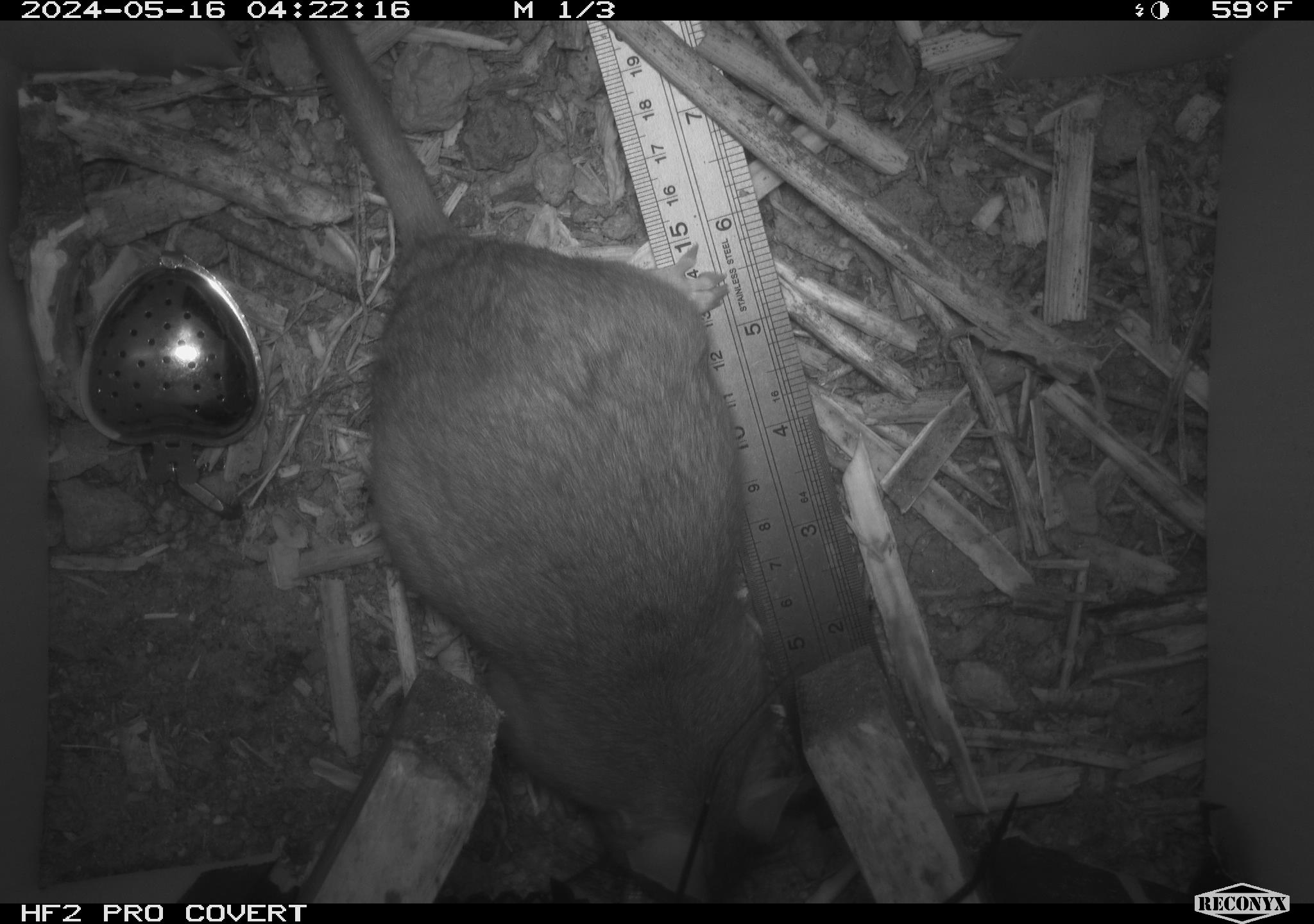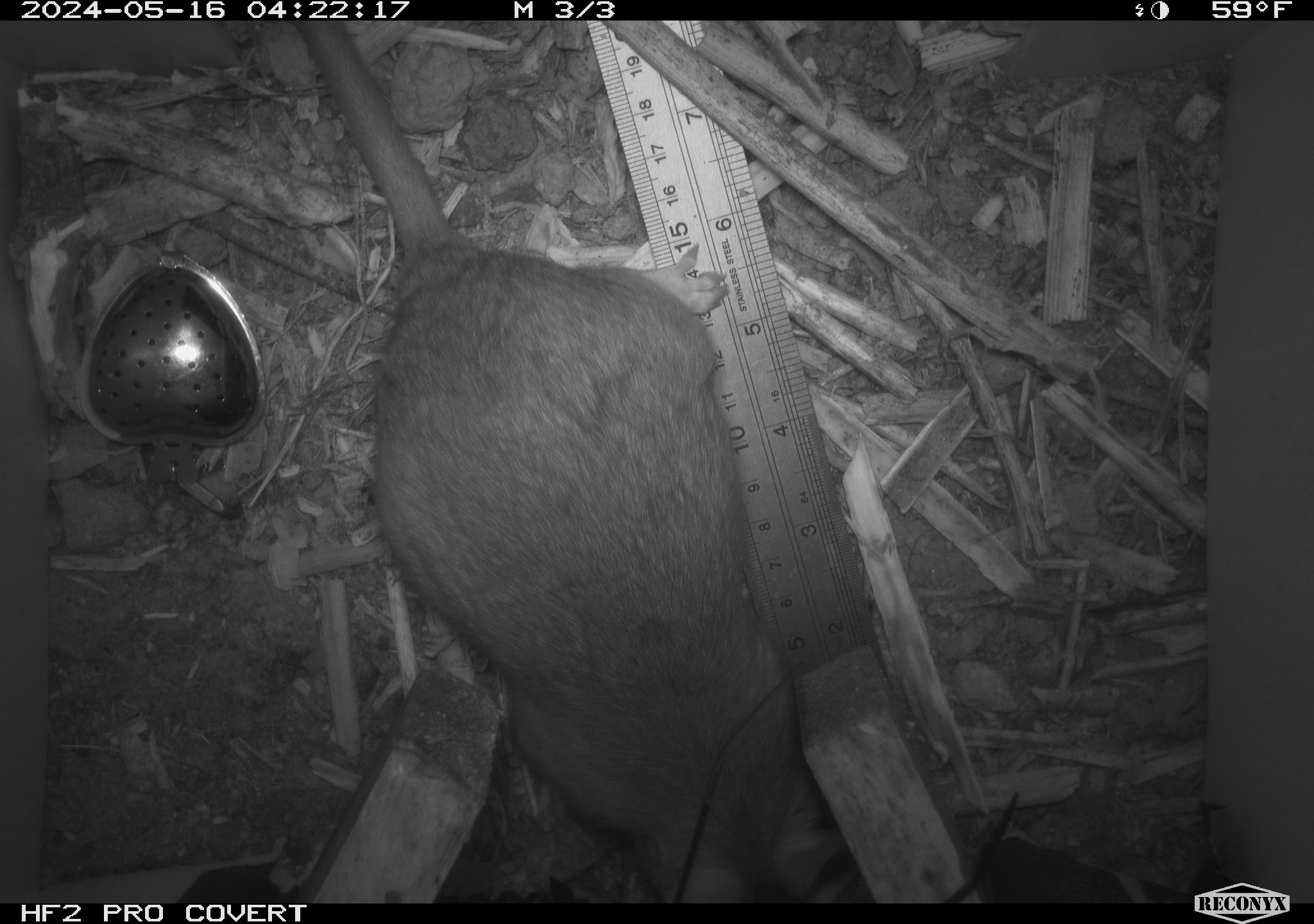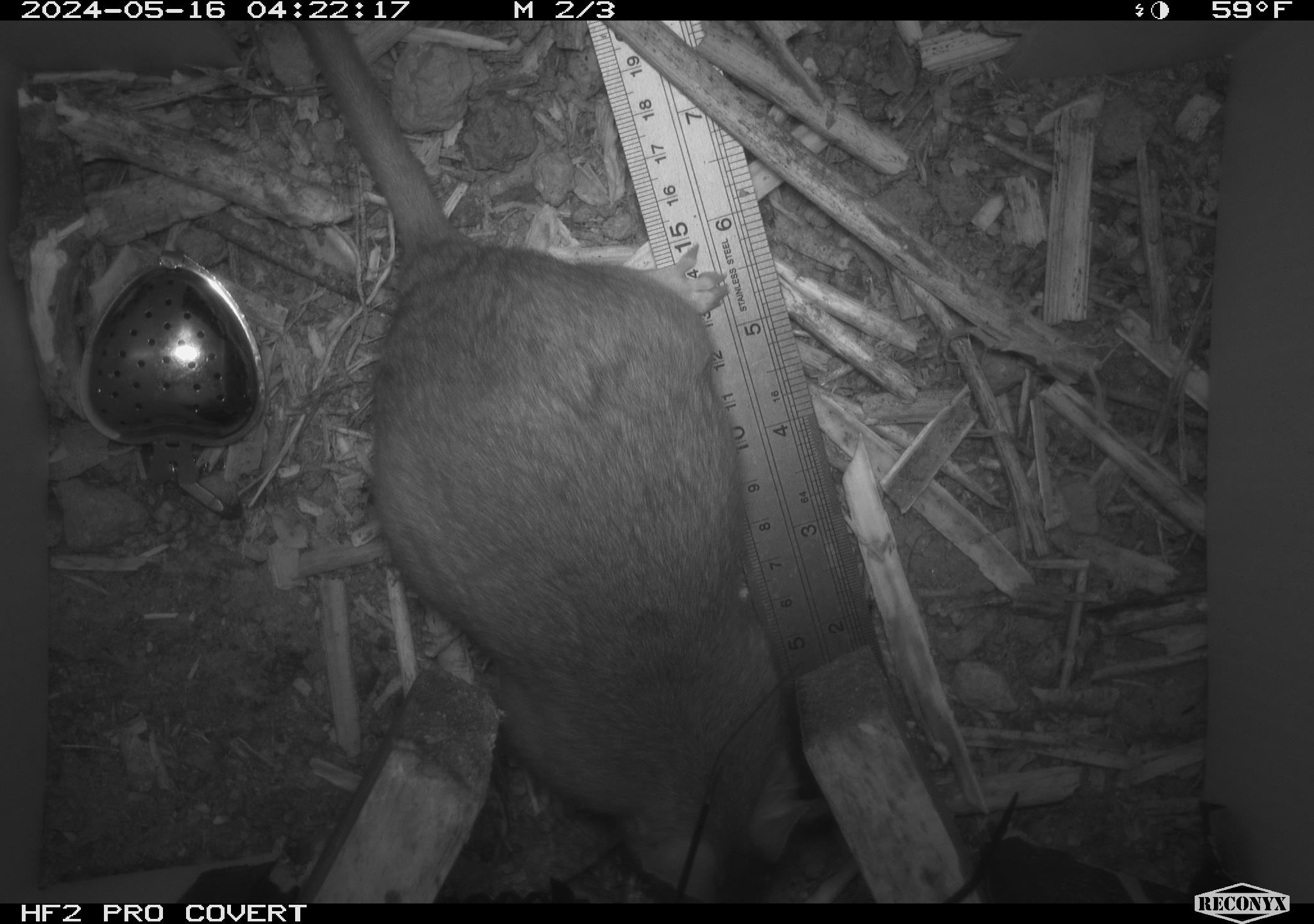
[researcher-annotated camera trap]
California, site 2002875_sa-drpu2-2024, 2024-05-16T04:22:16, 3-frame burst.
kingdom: Animalia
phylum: Chordata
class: Mammalia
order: Rodentia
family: Cricetidae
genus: Neotoma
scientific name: Neotoma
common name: pack rat or woodrat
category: neotoma species